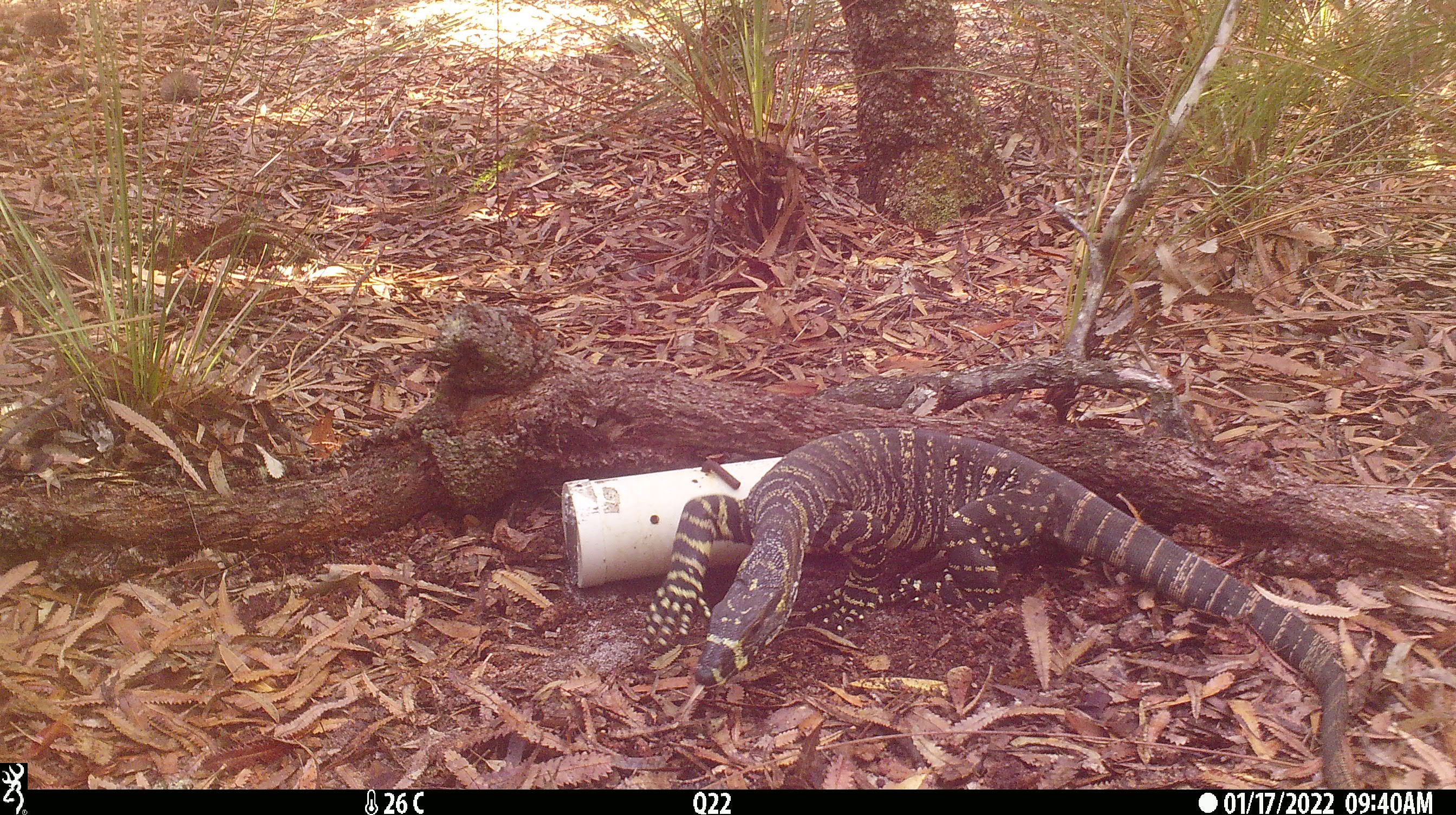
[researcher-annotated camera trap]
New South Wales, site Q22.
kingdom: Animalia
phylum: Chordata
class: Reptilia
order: Squamata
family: Varanidae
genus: Varanus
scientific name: Varanus varius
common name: lace monitor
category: goanna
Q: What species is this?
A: Goanna (lace monitor) (Varanus varius).